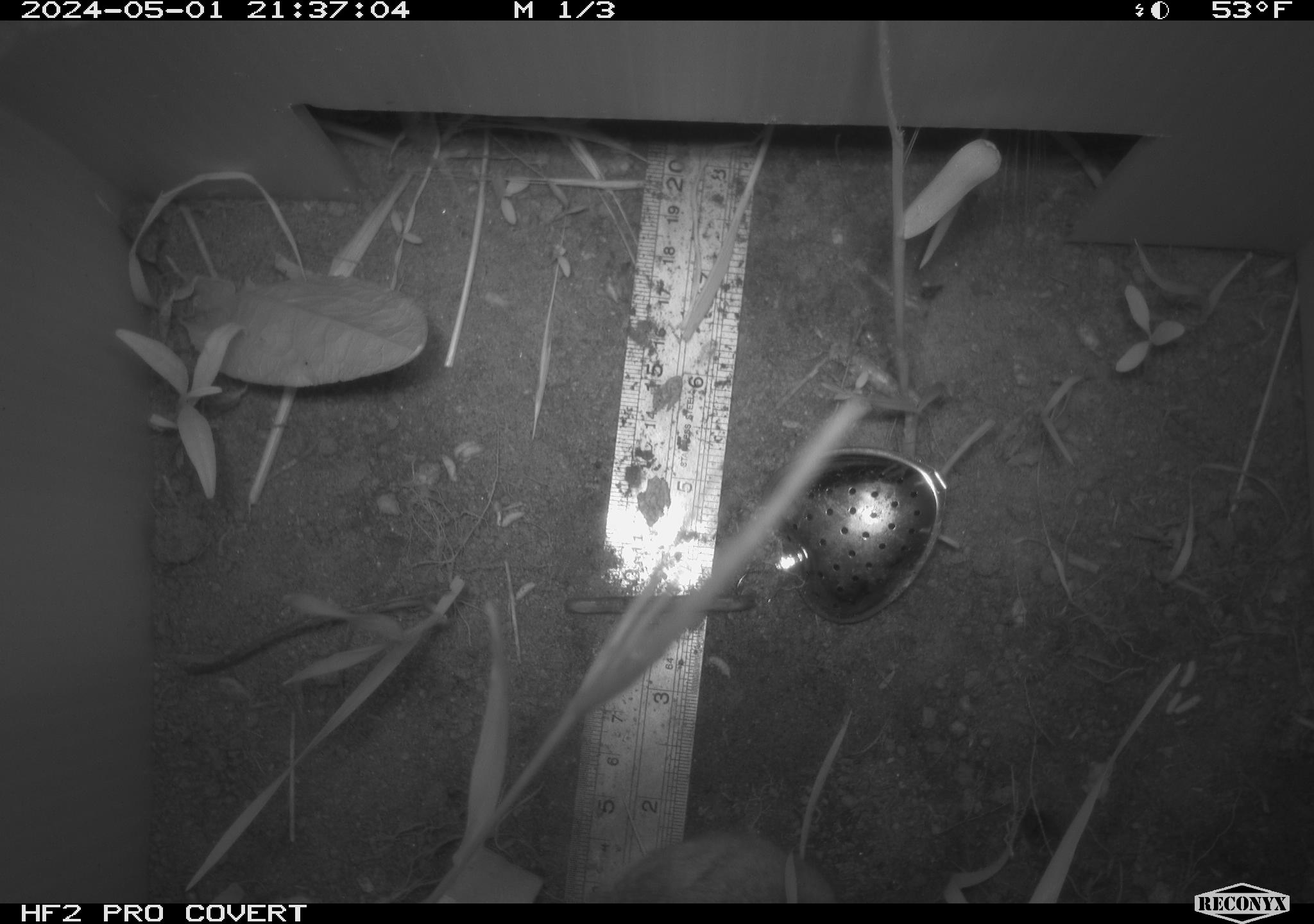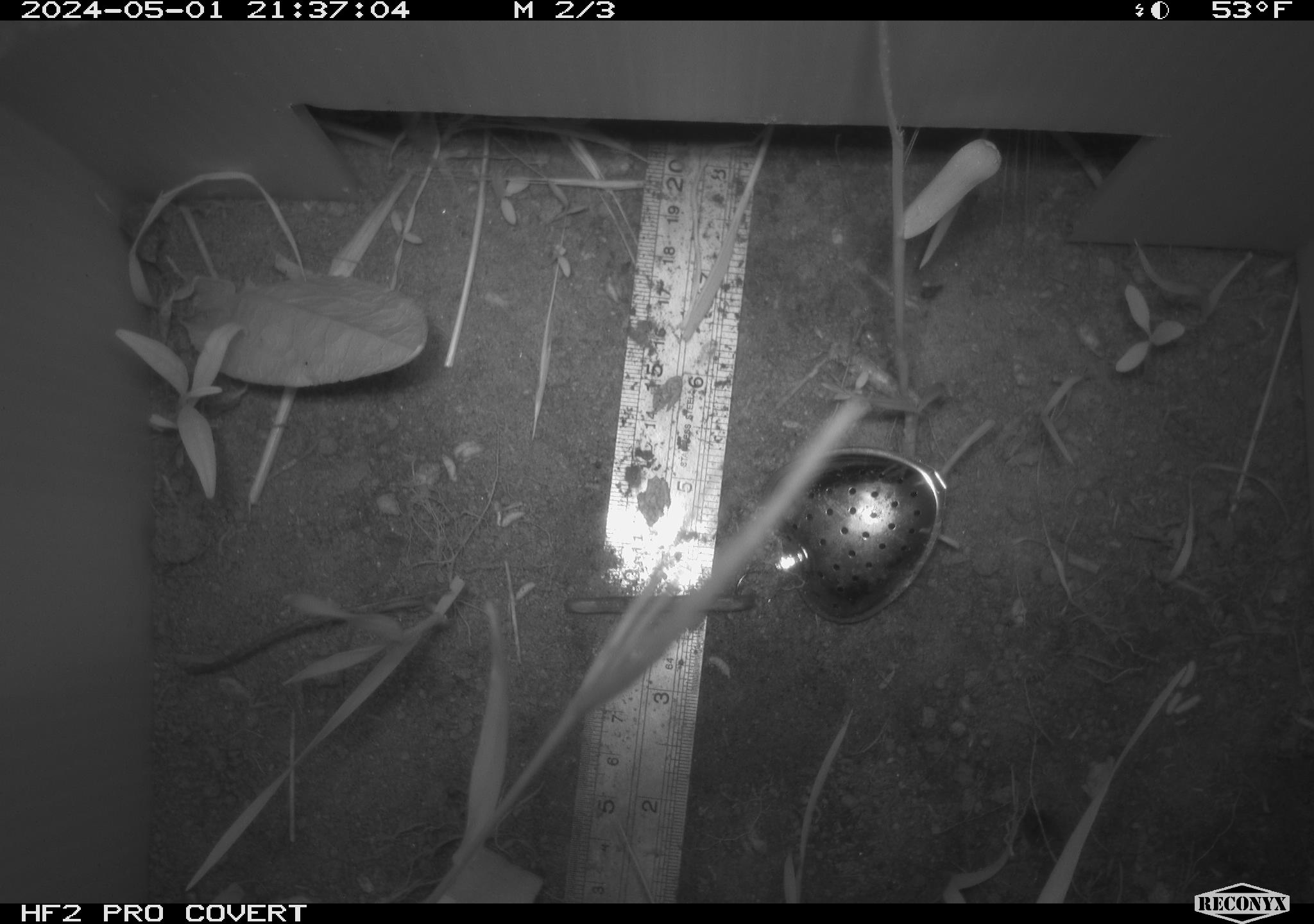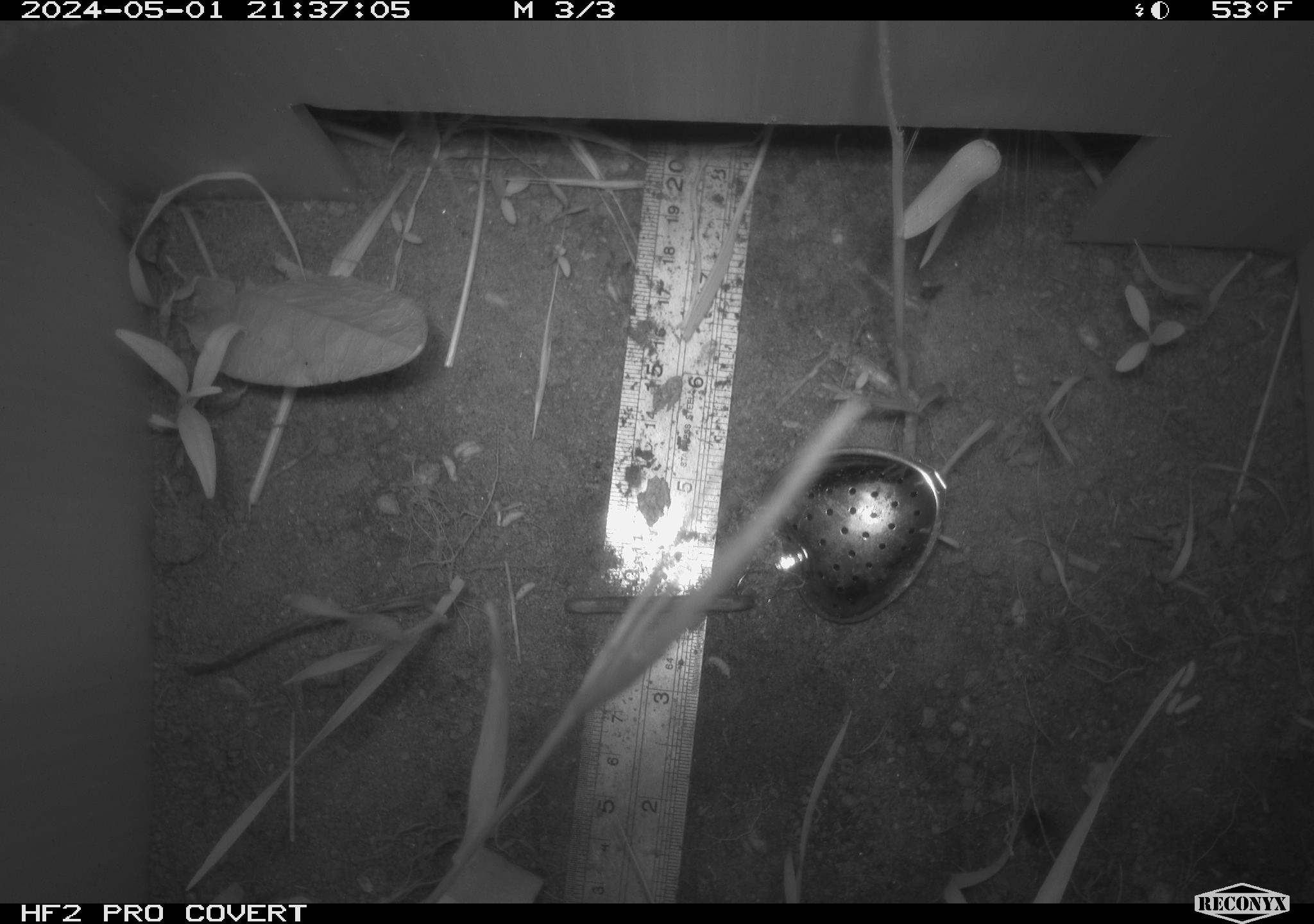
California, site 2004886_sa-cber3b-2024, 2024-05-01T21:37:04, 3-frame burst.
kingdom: Animalia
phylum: Chordata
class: Mammalia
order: Rodentia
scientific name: Rodentia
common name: mouse species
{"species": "mouse species (Rodentia)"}